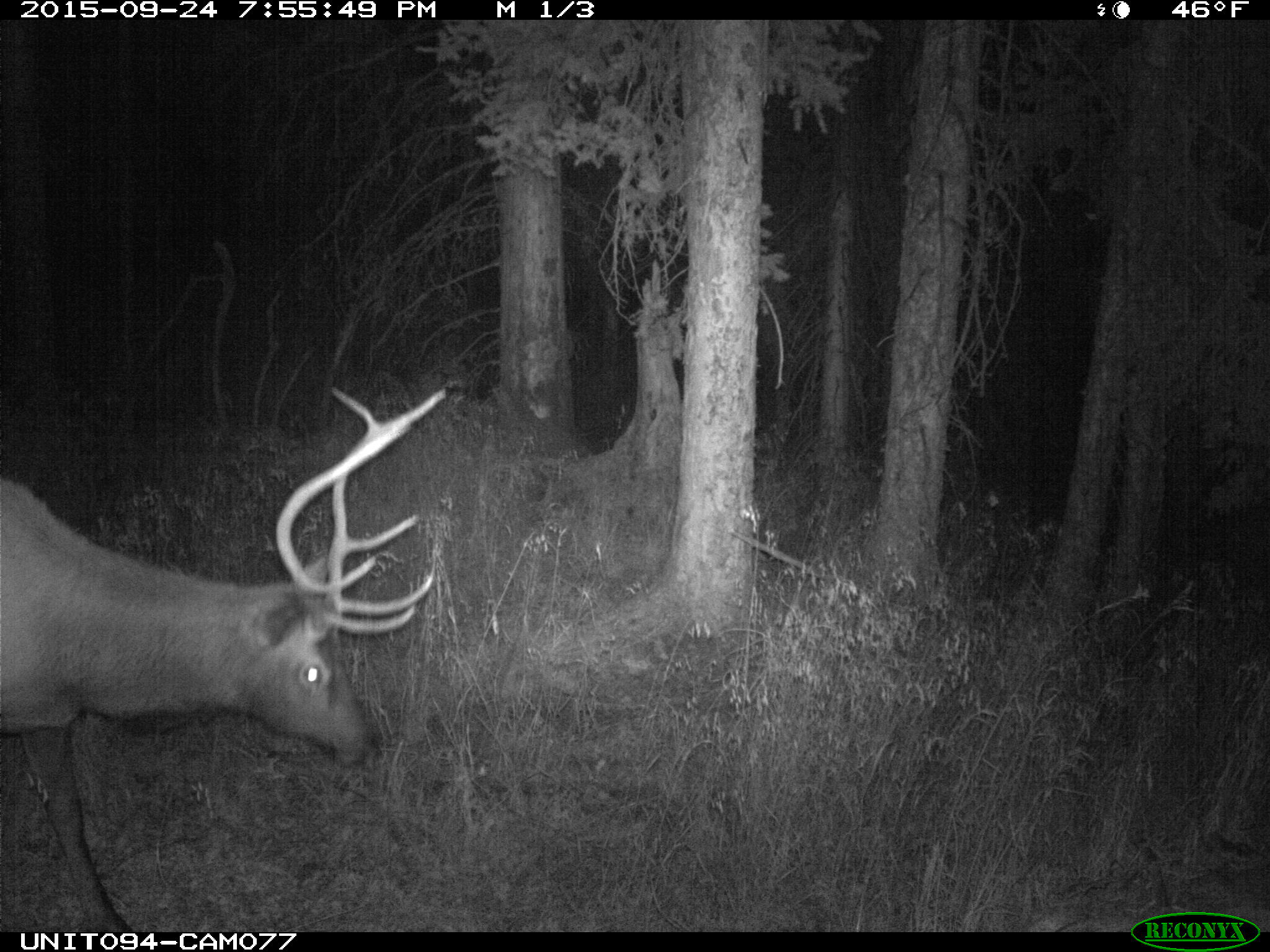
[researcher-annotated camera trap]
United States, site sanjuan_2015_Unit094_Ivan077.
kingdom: Animalia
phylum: Chordata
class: Mammalia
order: Artiodactyla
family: Cervidae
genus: Cervus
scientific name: Cervus elaphus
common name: red deer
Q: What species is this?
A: Cervus elaphus (red deer).